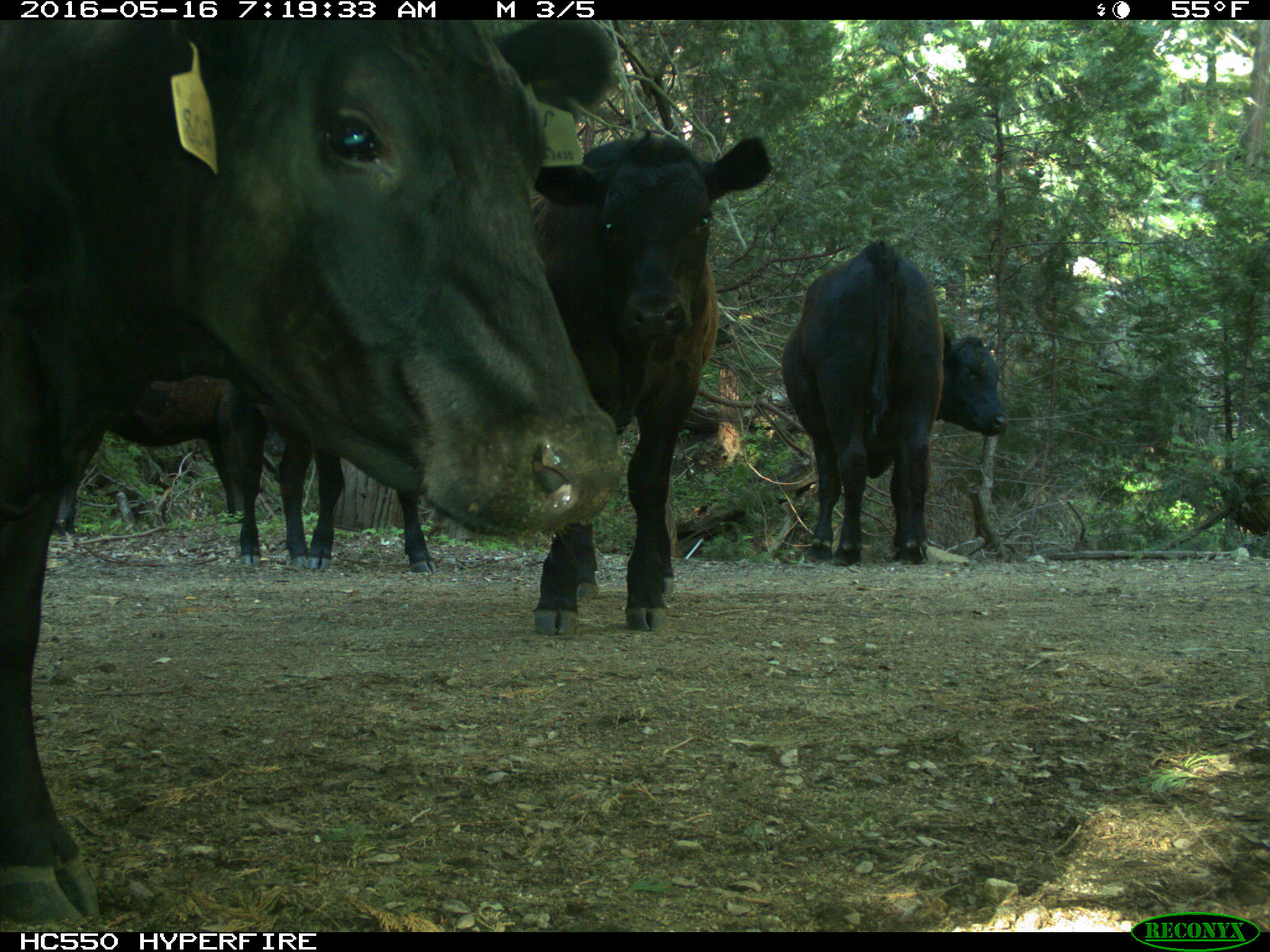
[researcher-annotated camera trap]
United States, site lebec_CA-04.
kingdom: Animalia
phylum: Chordata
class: Mammalia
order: Artiodactyla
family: Bovidae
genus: Bos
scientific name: Bos taurus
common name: domestic cow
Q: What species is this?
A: Bos taurus (domestic cow).